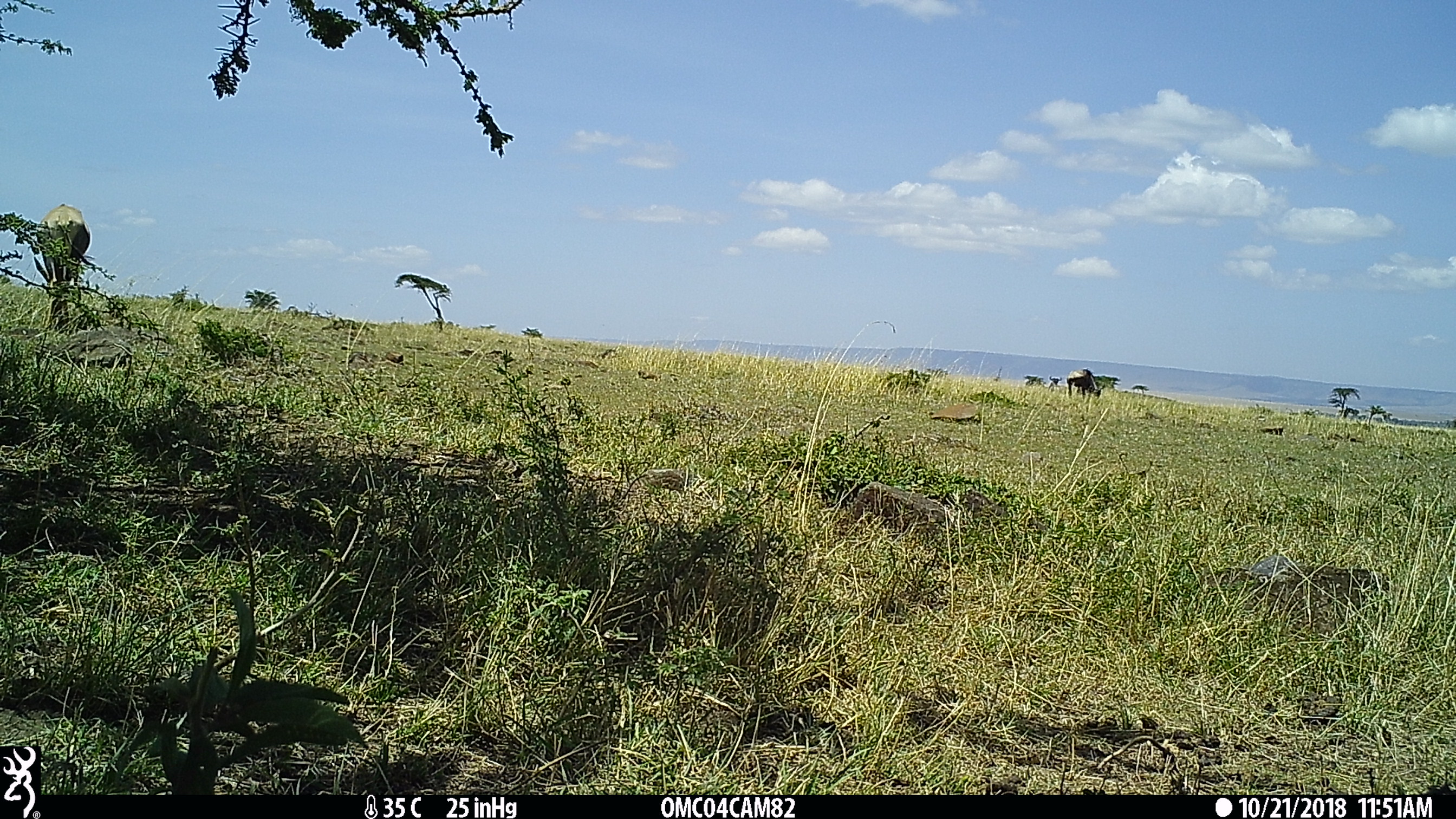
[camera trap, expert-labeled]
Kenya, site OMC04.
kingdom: Animalia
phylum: Chordata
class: Mammalia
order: Artiodactyla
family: Bovidae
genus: Damaliscus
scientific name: Damaliscus lunatus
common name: topi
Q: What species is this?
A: Topi (Damaliscus lunatus).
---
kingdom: Animalia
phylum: Chordata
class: Mammalia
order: Artiodactyla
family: Bovidae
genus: Connochaetes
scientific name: Connochaetes taurinus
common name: blue wildebeest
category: wildebeest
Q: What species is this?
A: Wildebeest (blue wildebeest) (Connochaetes taurinus).